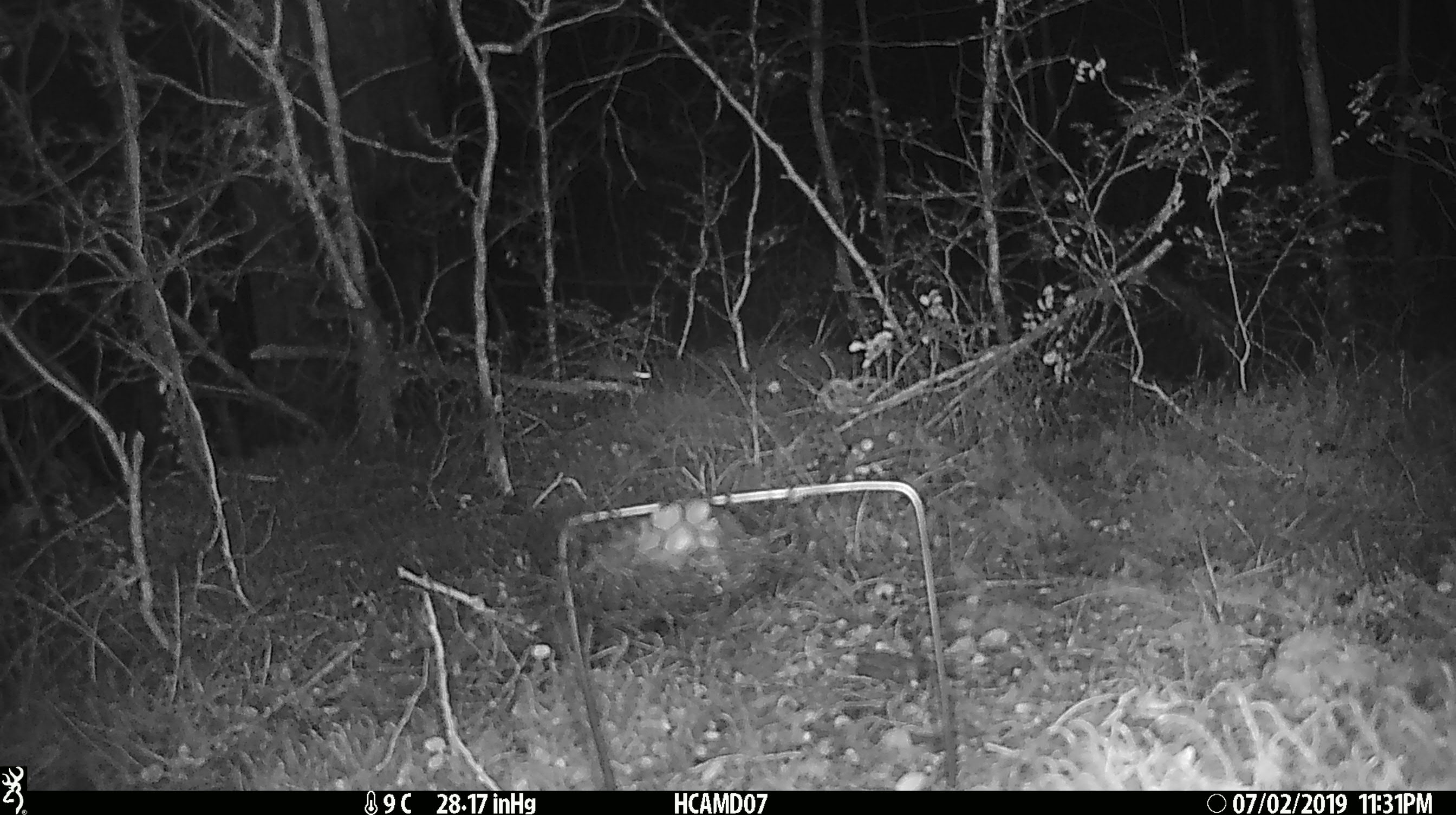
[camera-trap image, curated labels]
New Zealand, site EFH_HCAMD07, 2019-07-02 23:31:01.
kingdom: Animalia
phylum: Chordata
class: Mammalia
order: Rodentia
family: Muridae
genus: Mus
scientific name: Mus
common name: mouse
Mouse (Mus).